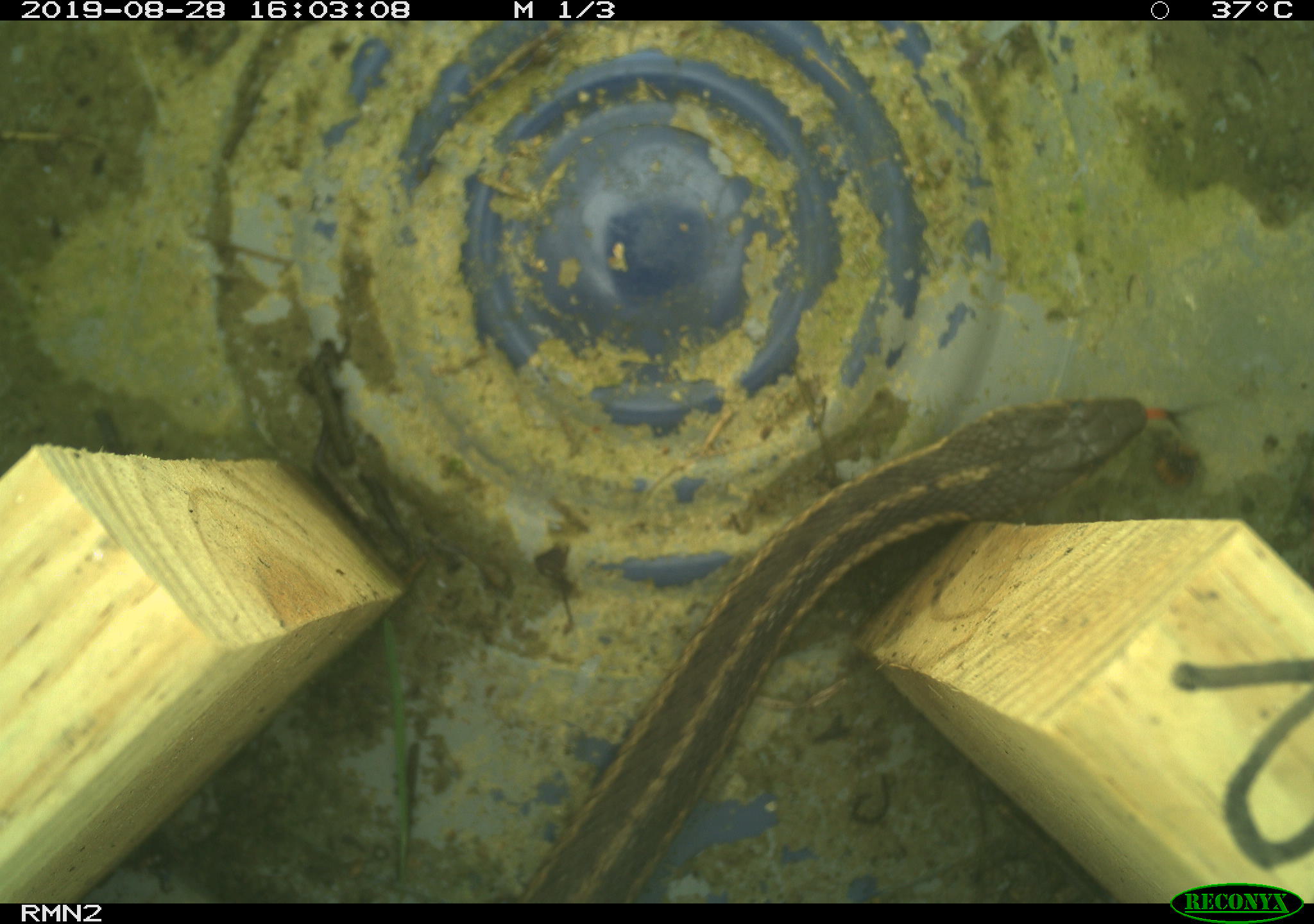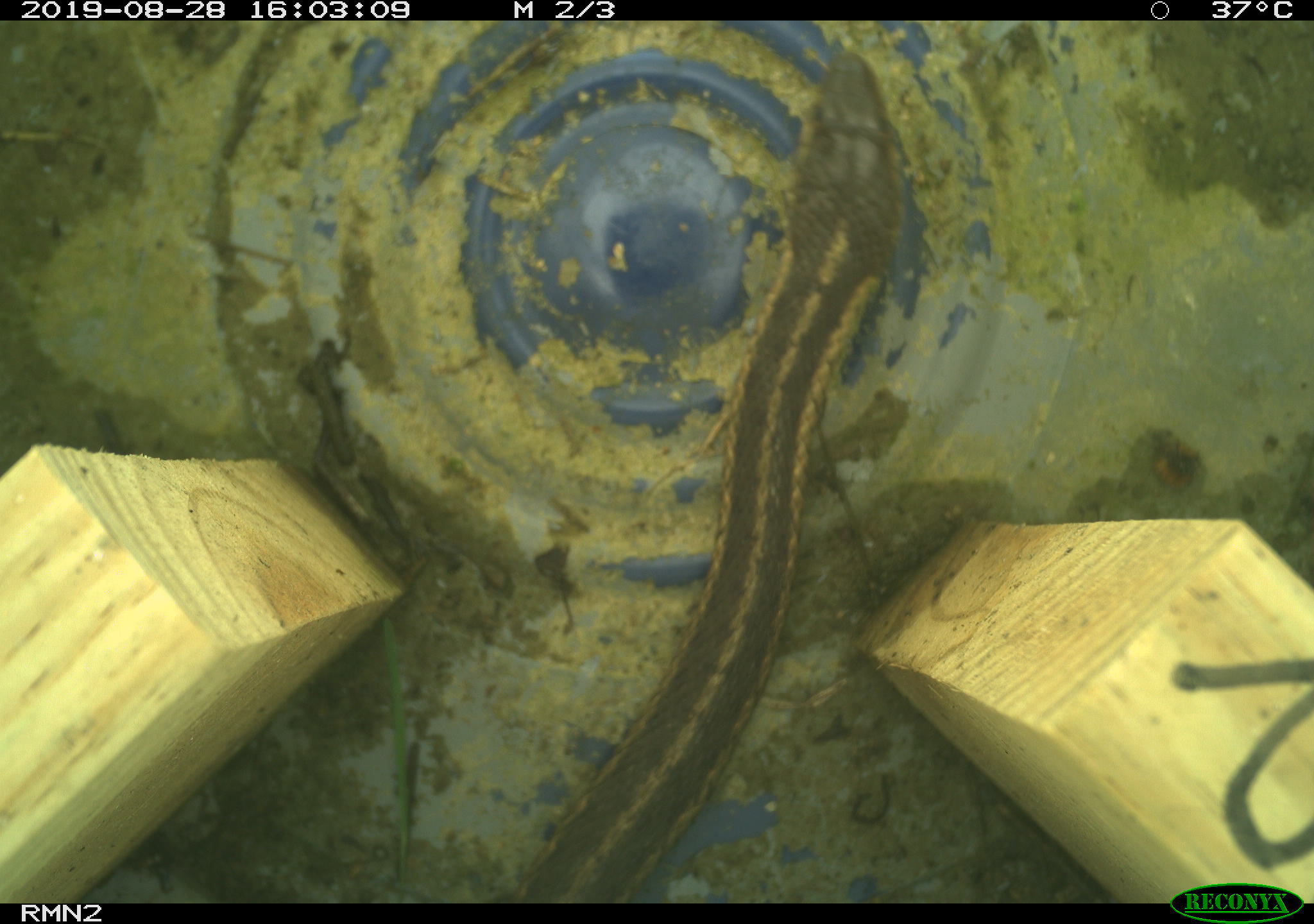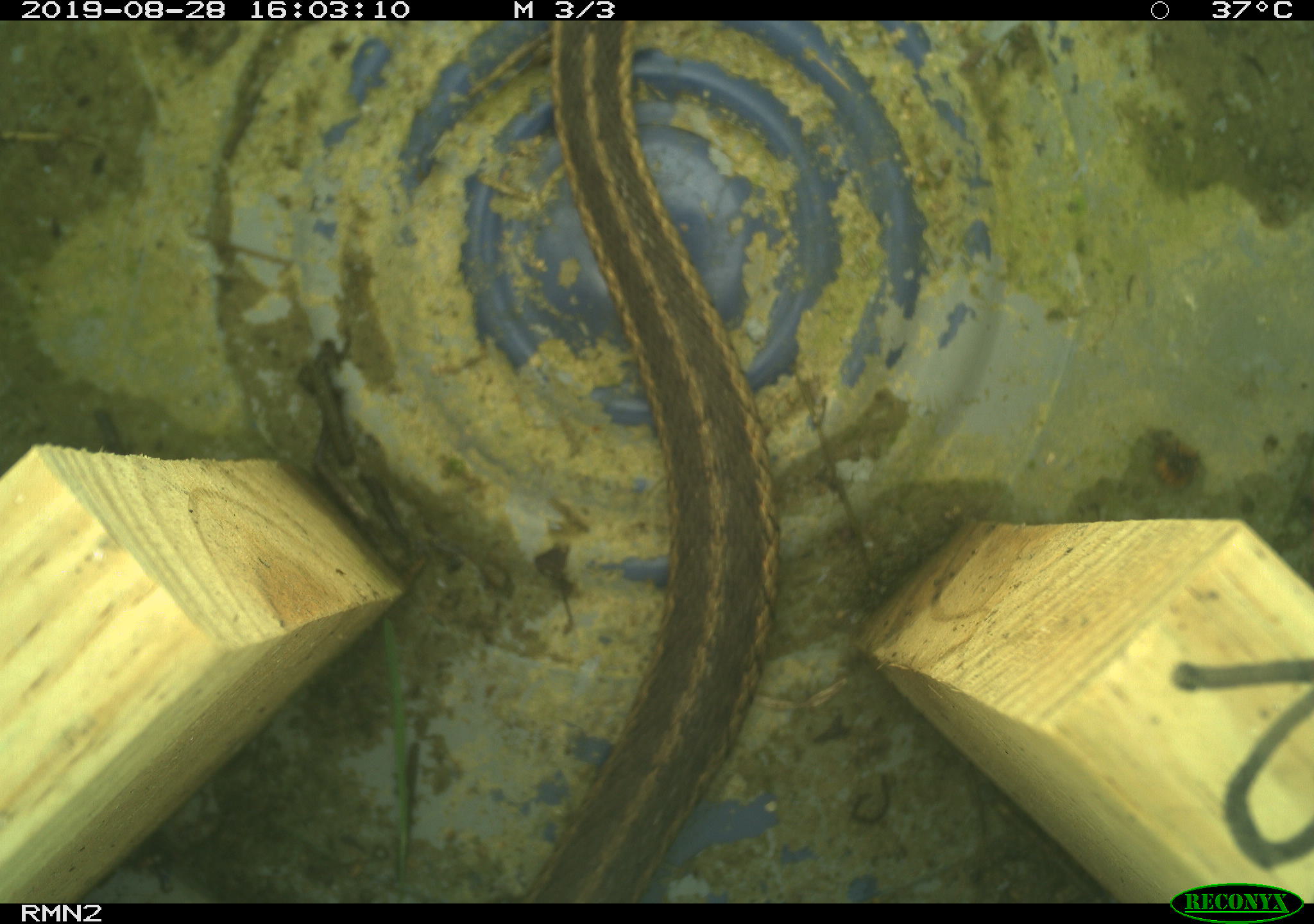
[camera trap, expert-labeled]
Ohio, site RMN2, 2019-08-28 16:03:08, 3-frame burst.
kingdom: Animalia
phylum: Chordata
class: Reptilia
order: Squamata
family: Colubridae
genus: Thamnophis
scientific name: Thamnophis sirtalis sirtalis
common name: eastern gartersnake